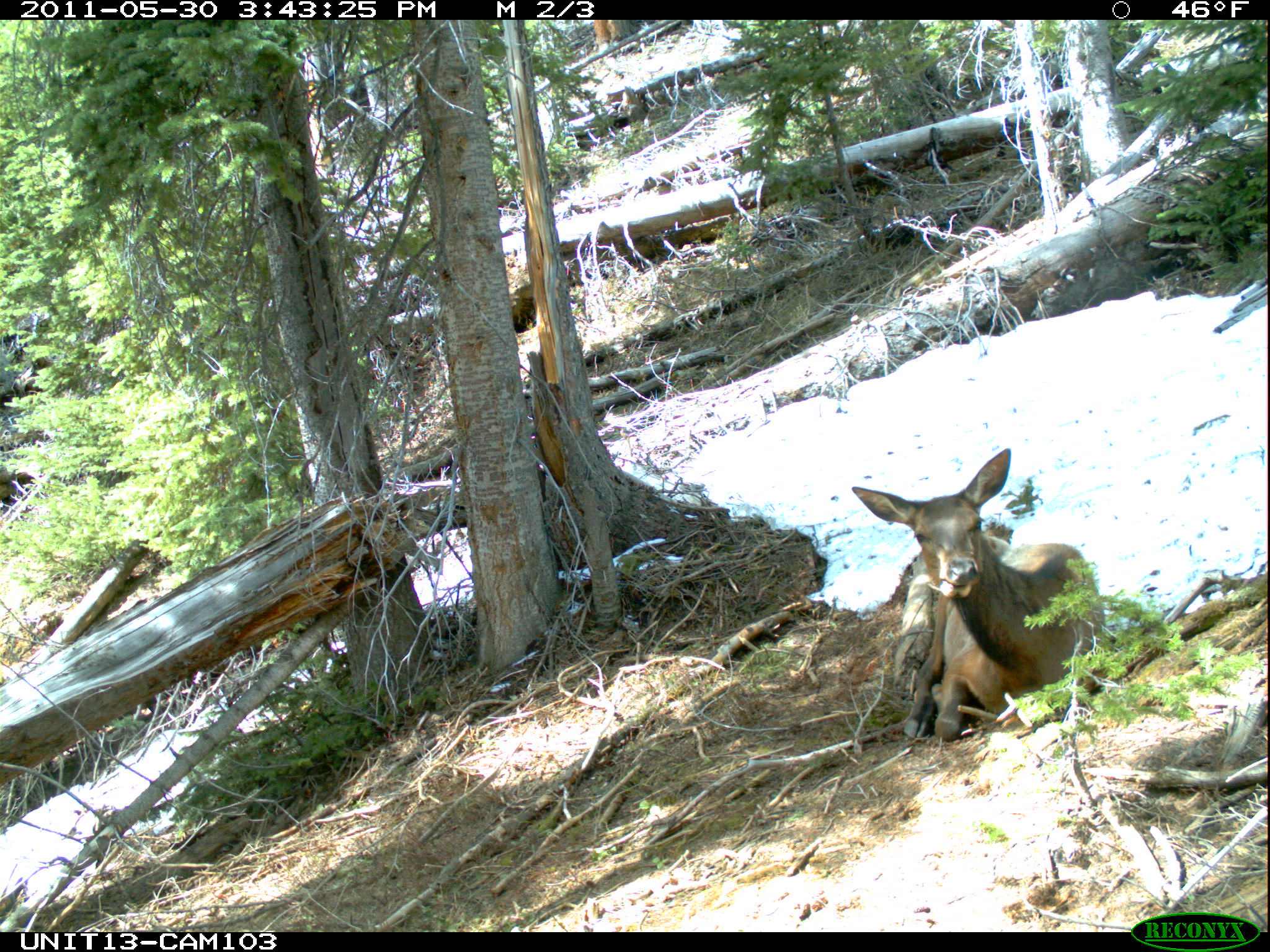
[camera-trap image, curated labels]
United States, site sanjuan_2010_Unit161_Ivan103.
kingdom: Animalia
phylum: Chordata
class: Mammalia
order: Artiodactyla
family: Cervidae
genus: Cervus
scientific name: Cervus elaphus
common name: red deer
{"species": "Cervus elaphus (red deer)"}